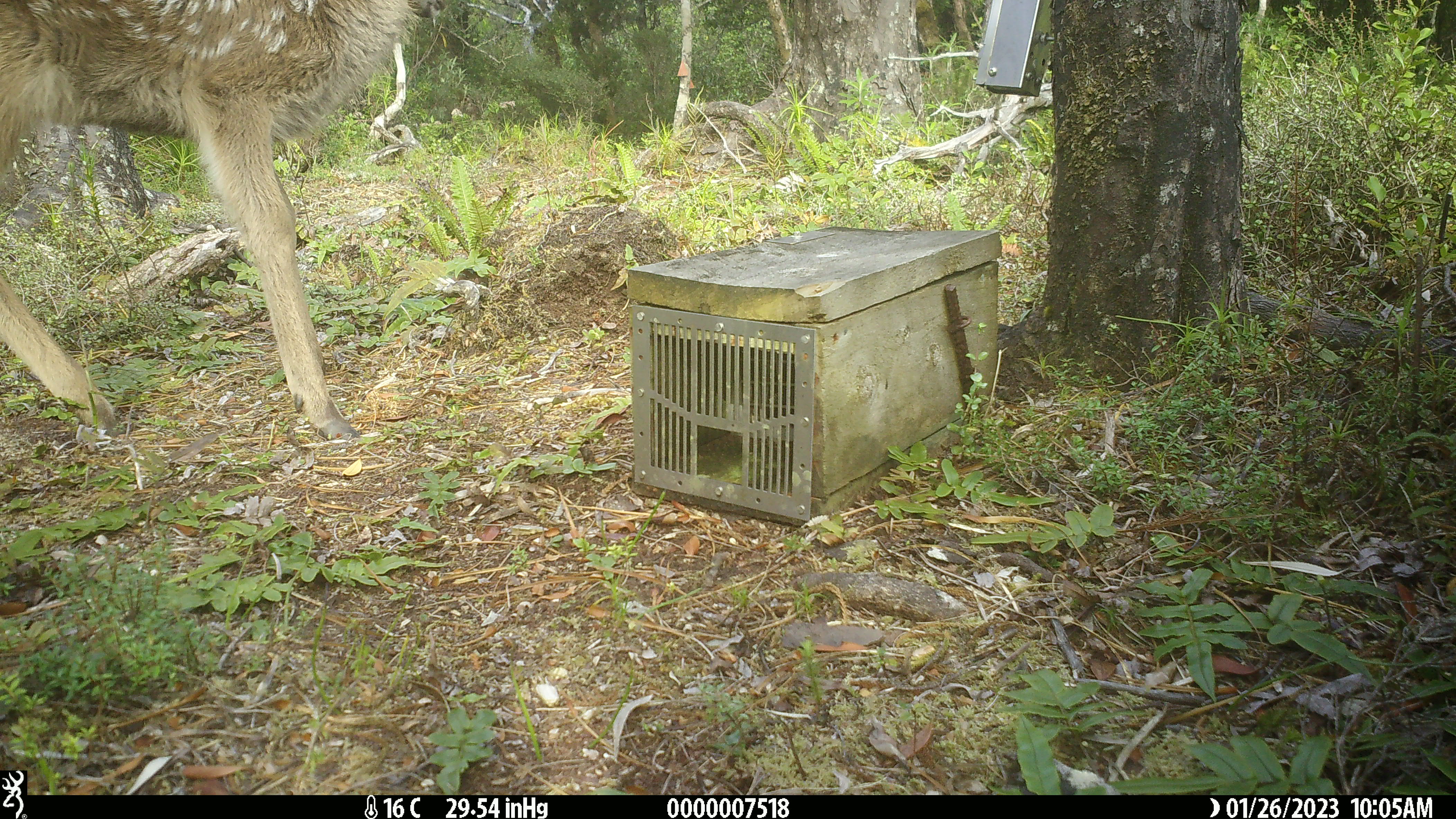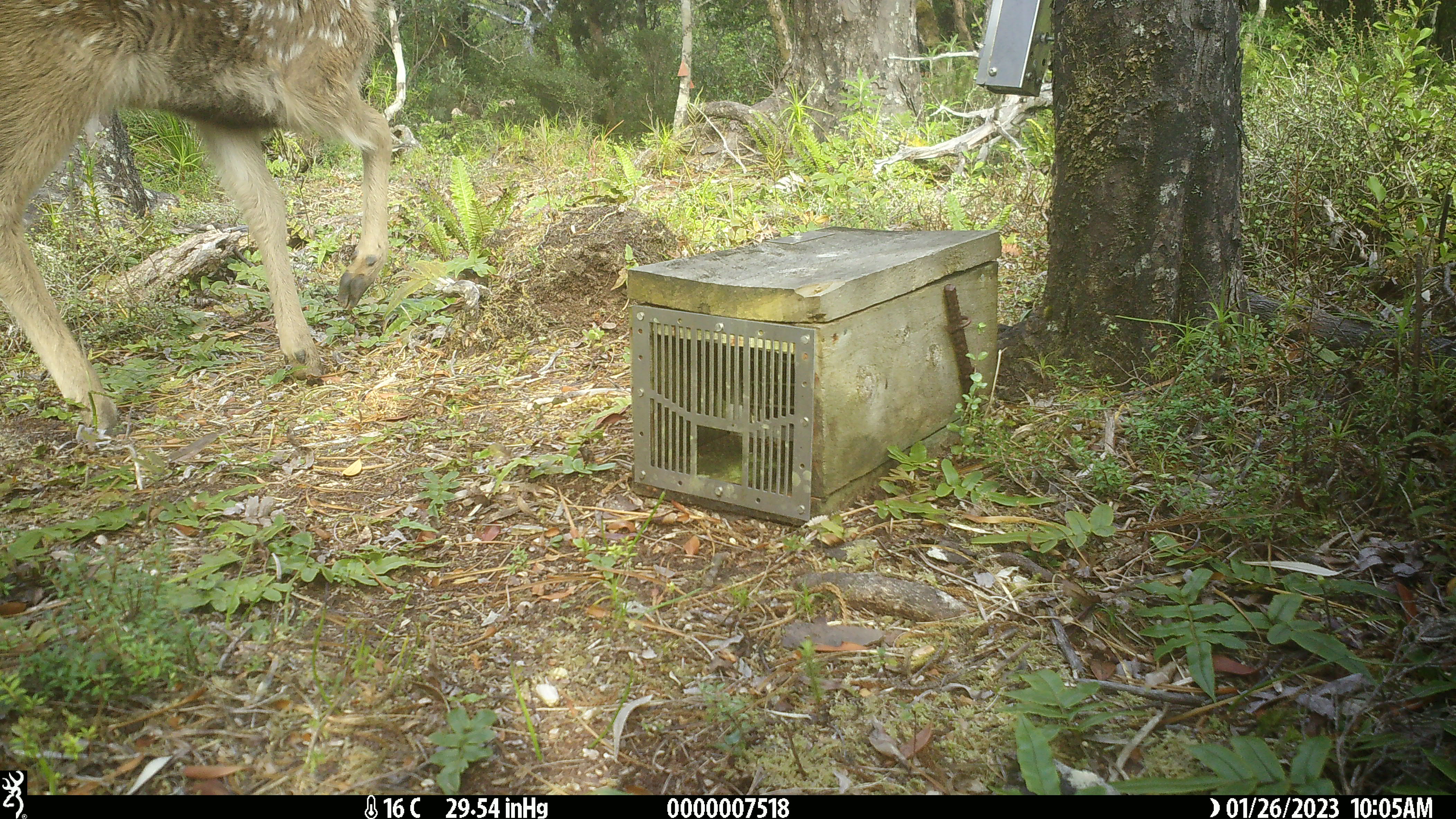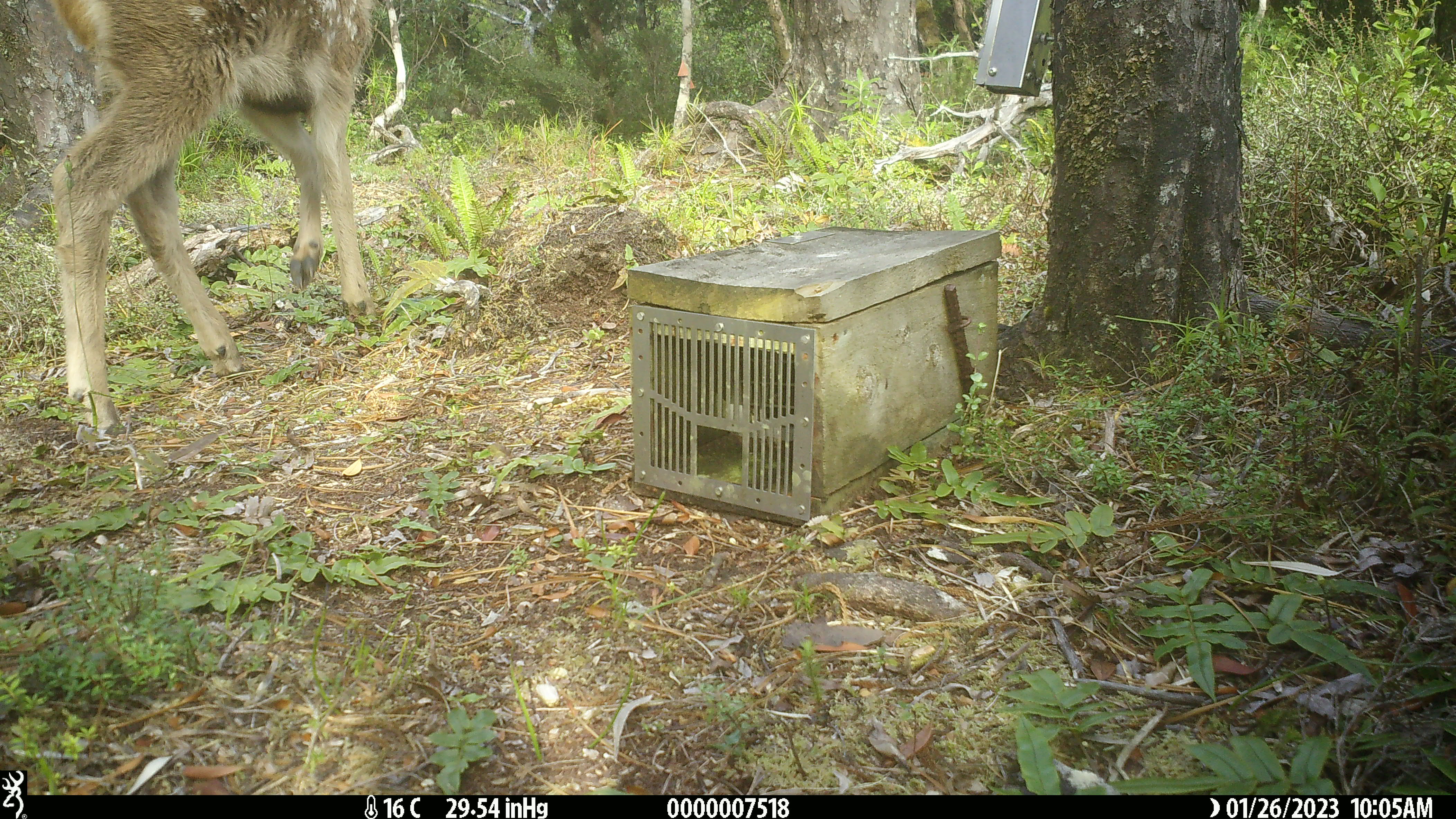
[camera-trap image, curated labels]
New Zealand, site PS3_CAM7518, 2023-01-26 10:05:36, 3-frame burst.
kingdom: Animalia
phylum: Chordata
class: Mammalia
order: Artiodactyla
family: Cervidae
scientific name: Cervidae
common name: deer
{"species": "deer (Cervidae)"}